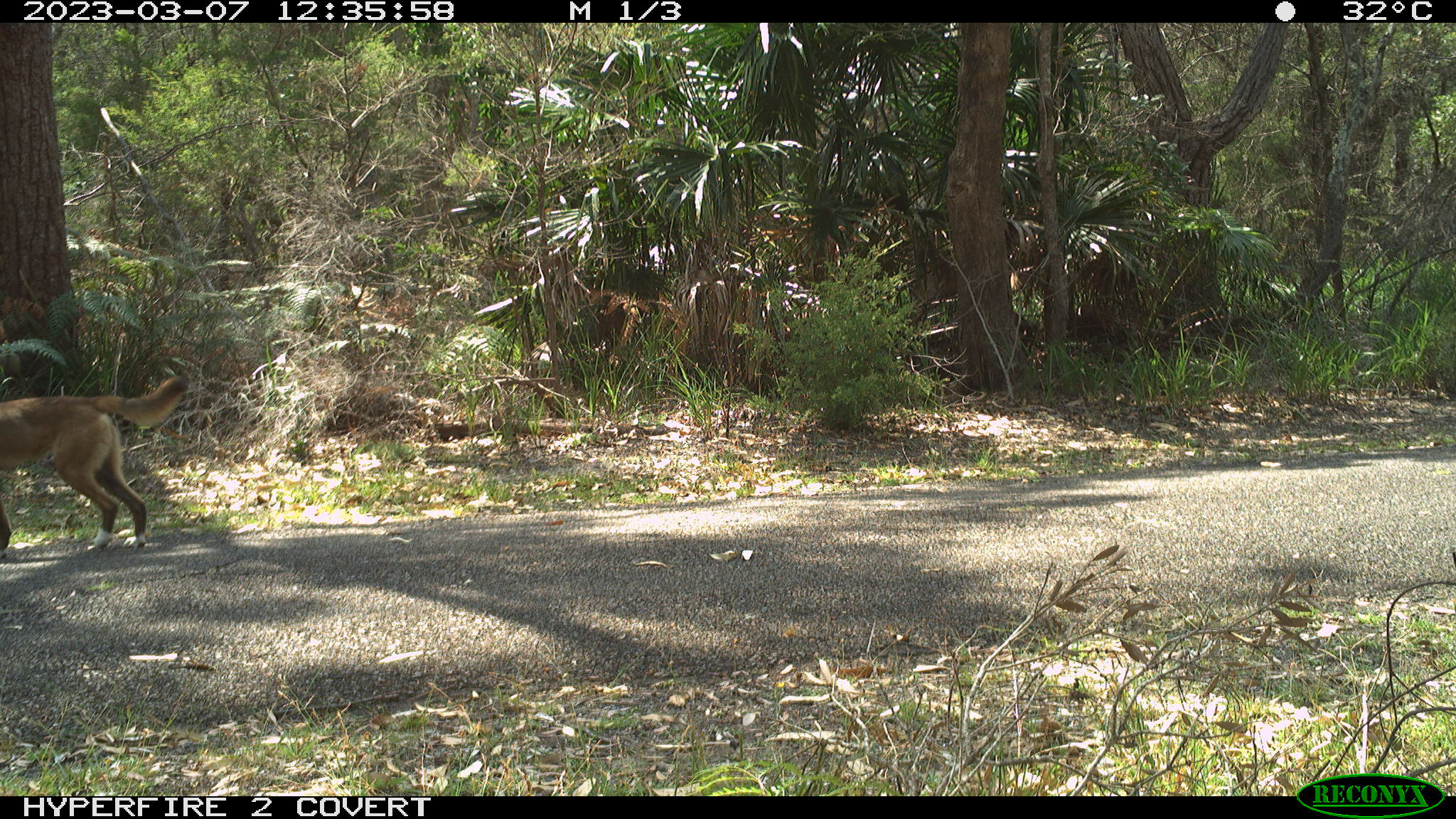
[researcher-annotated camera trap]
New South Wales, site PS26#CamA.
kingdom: Animalia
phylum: Chordata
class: Mammalia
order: Carnivora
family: Canidae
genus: Canis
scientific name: Canis familiaris dingo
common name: dingo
Dingo (Canis familiaris dingo).